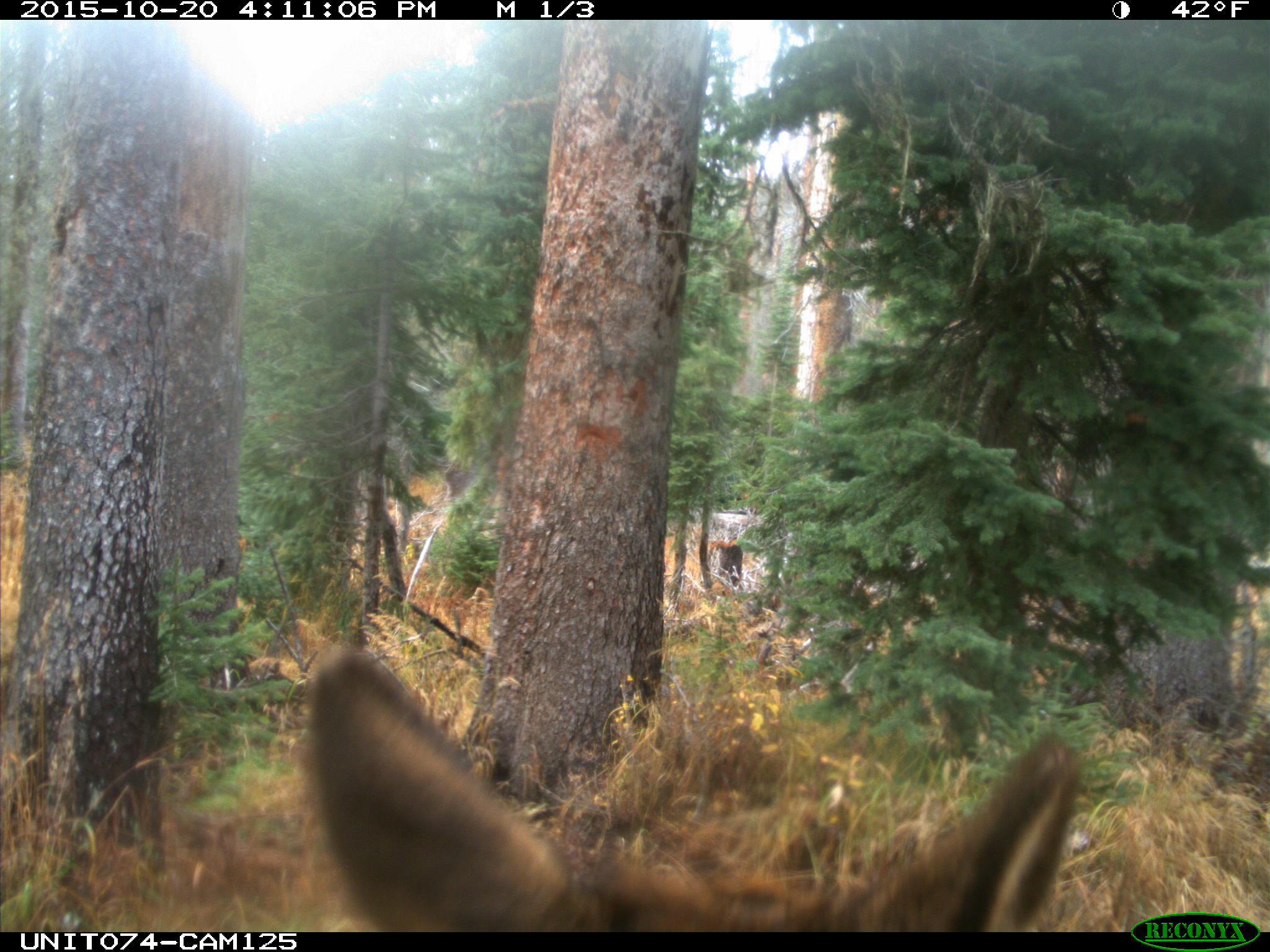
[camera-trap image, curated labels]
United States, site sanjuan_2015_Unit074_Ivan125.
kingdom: Animalia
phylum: Chordata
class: Mammalia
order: Artiodactyla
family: Cervidae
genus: Cervus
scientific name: Cervus elaphus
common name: red deer